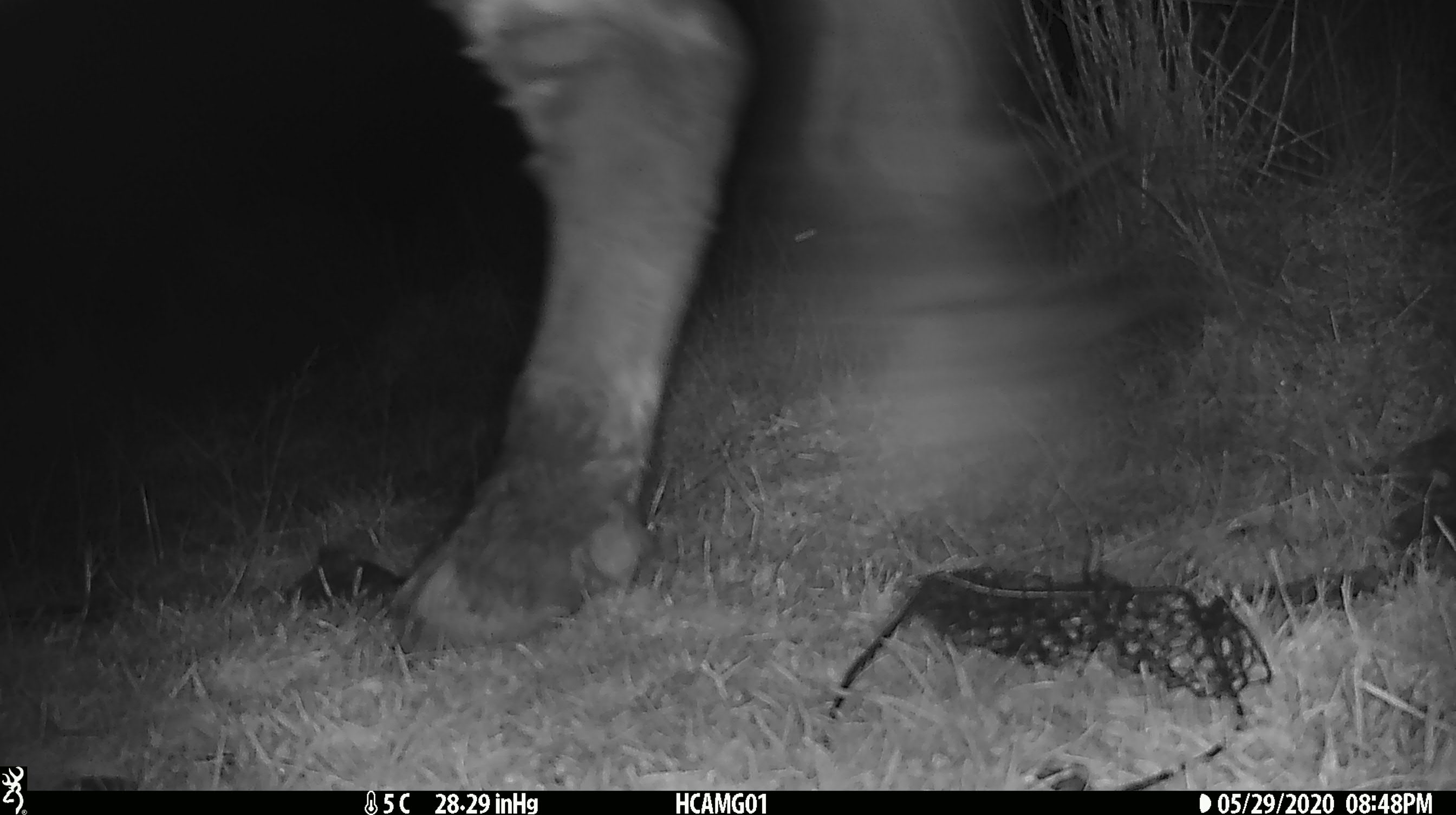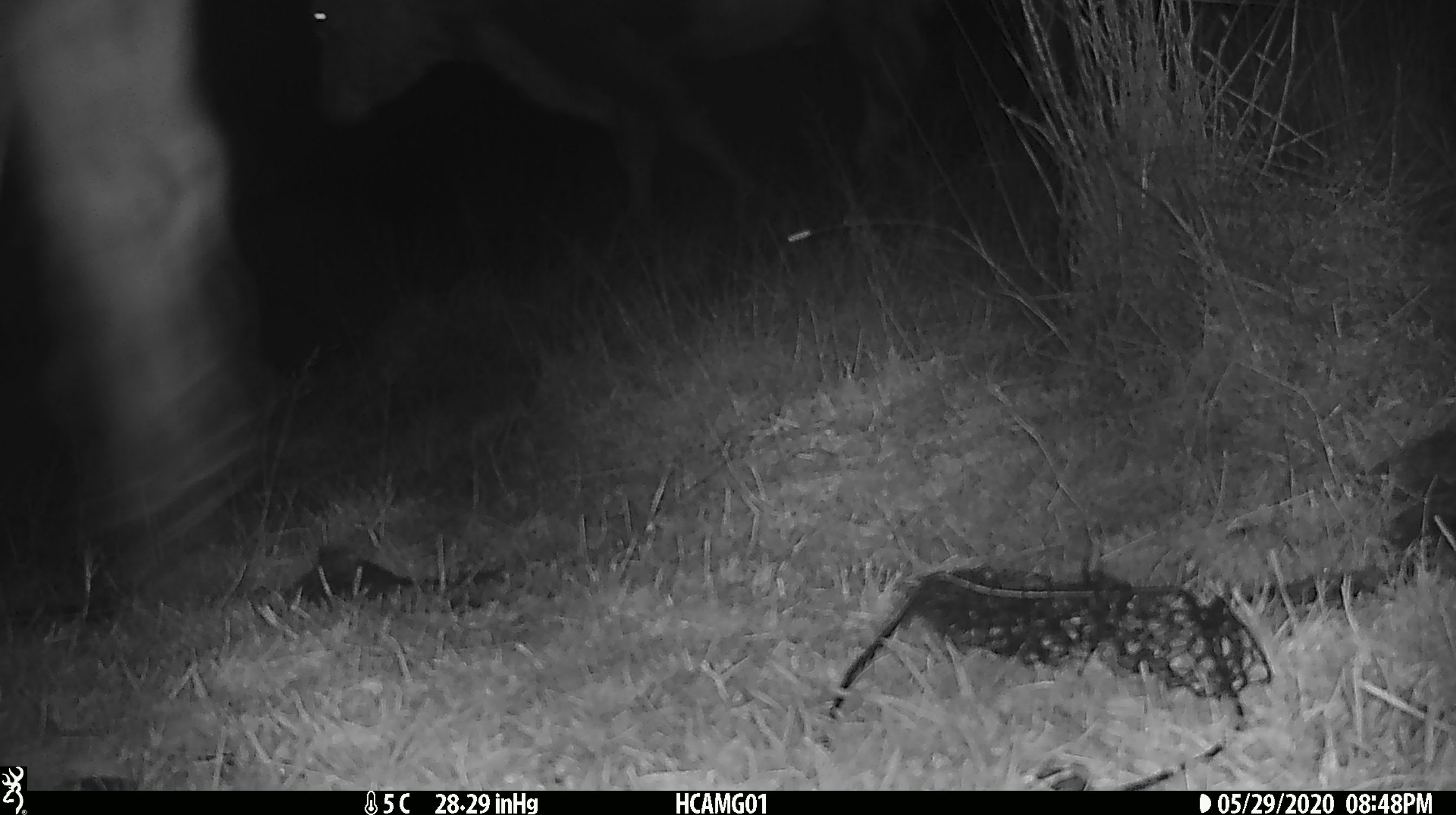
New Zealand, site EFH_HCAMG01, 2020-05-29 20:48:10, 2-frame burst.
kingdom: Animalia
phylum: Chordata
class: Mammalia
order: Artiodactyla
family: Bovidae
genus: Bos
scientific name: Bos taurus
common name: domestic cow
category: cow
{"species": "cow (domestic cow) (Bos taurus)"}